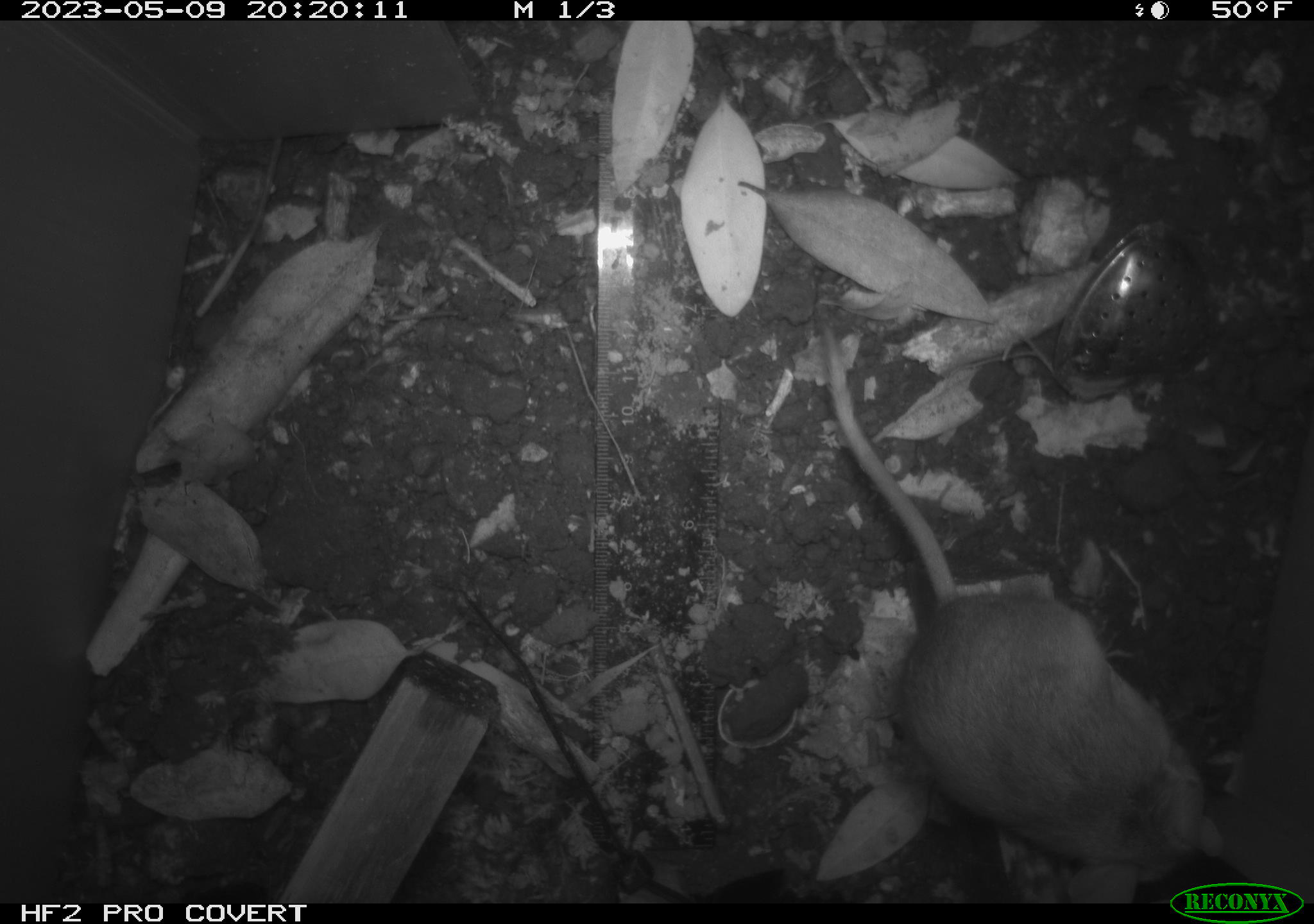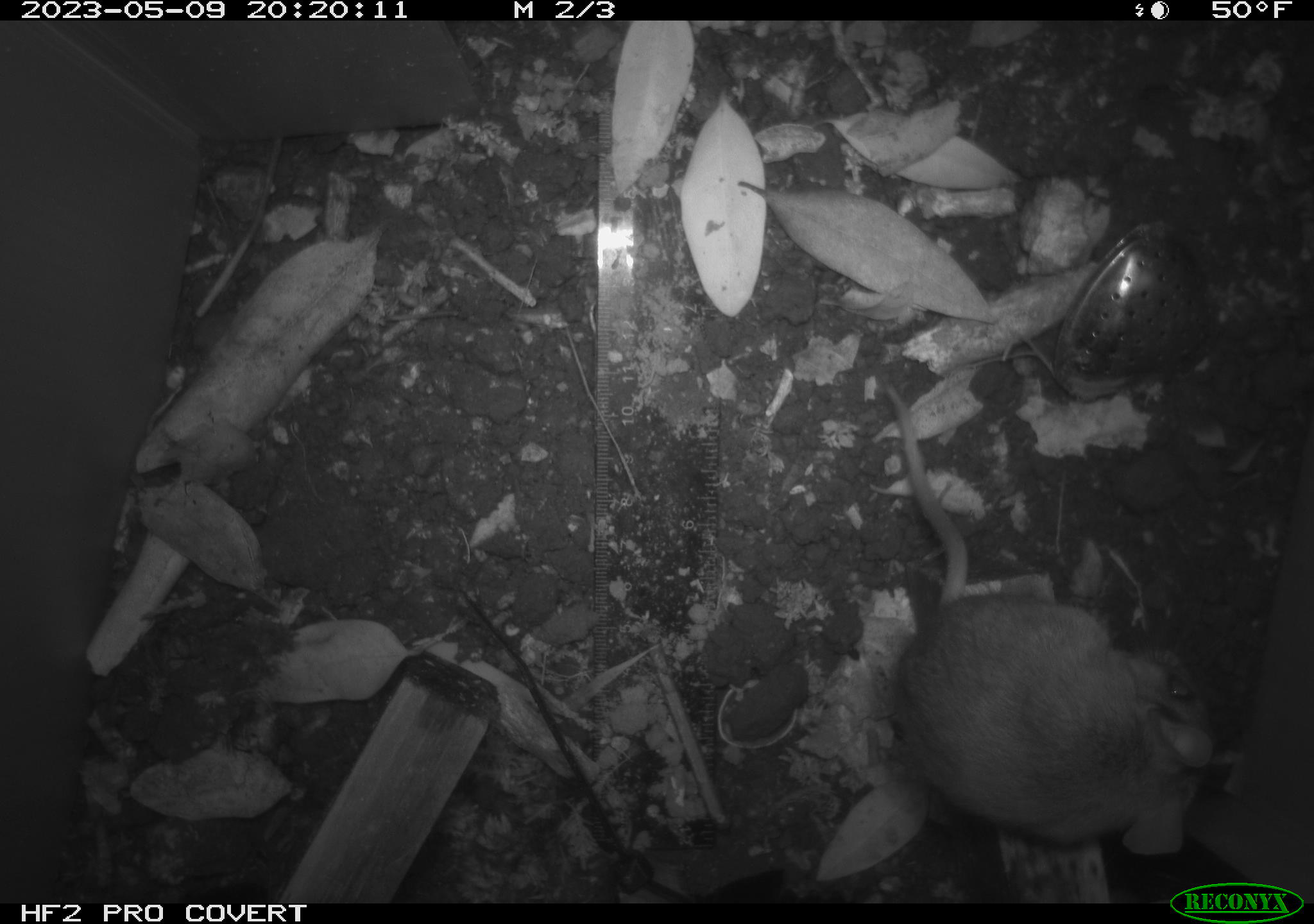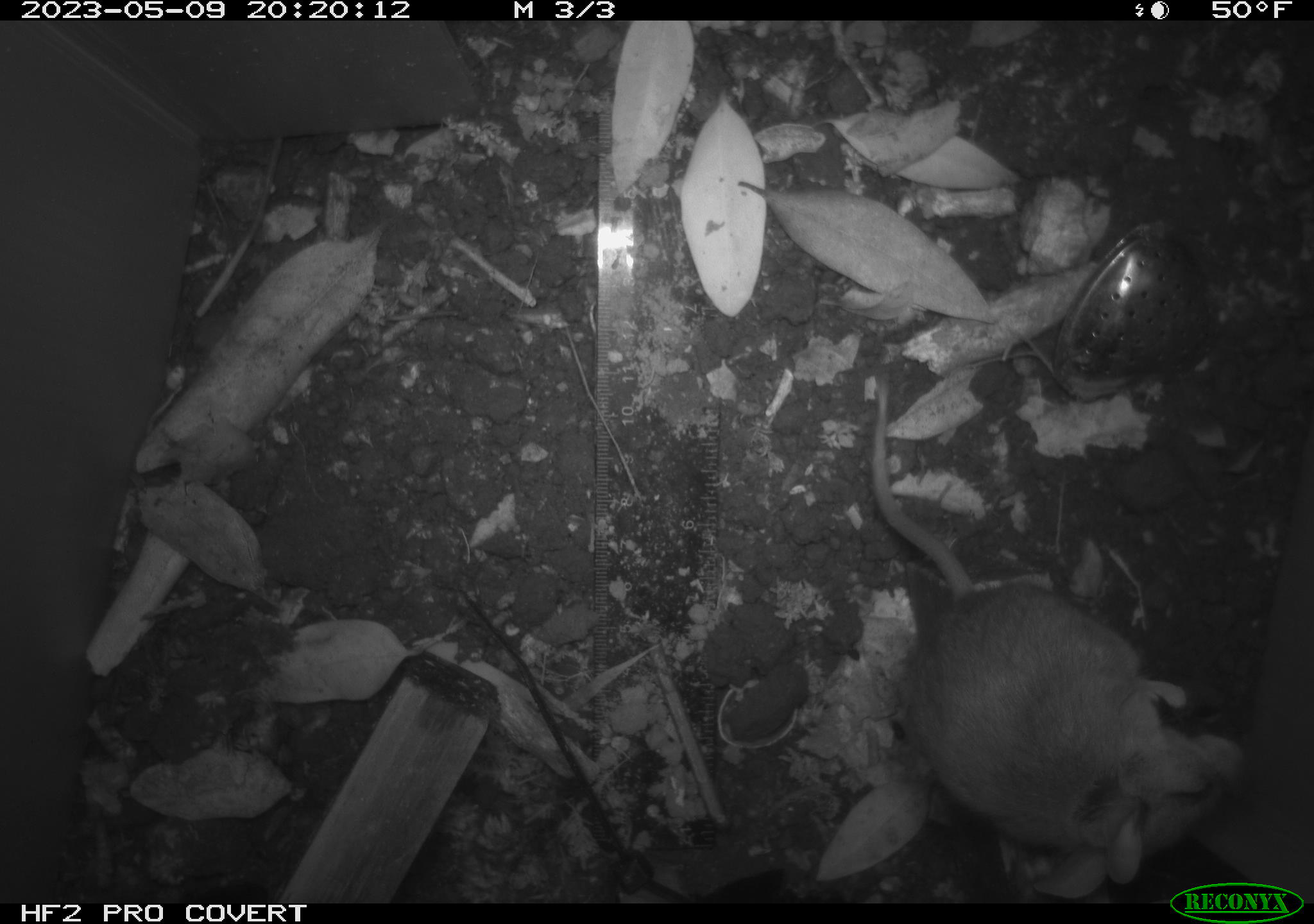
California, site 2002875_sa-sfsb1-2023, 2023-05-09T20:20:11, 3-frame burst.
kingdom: Animalia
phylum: Chordata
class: Mammalia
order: Rodentia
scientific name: Rodentia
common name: mouse species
Mouse species (Rodentia).